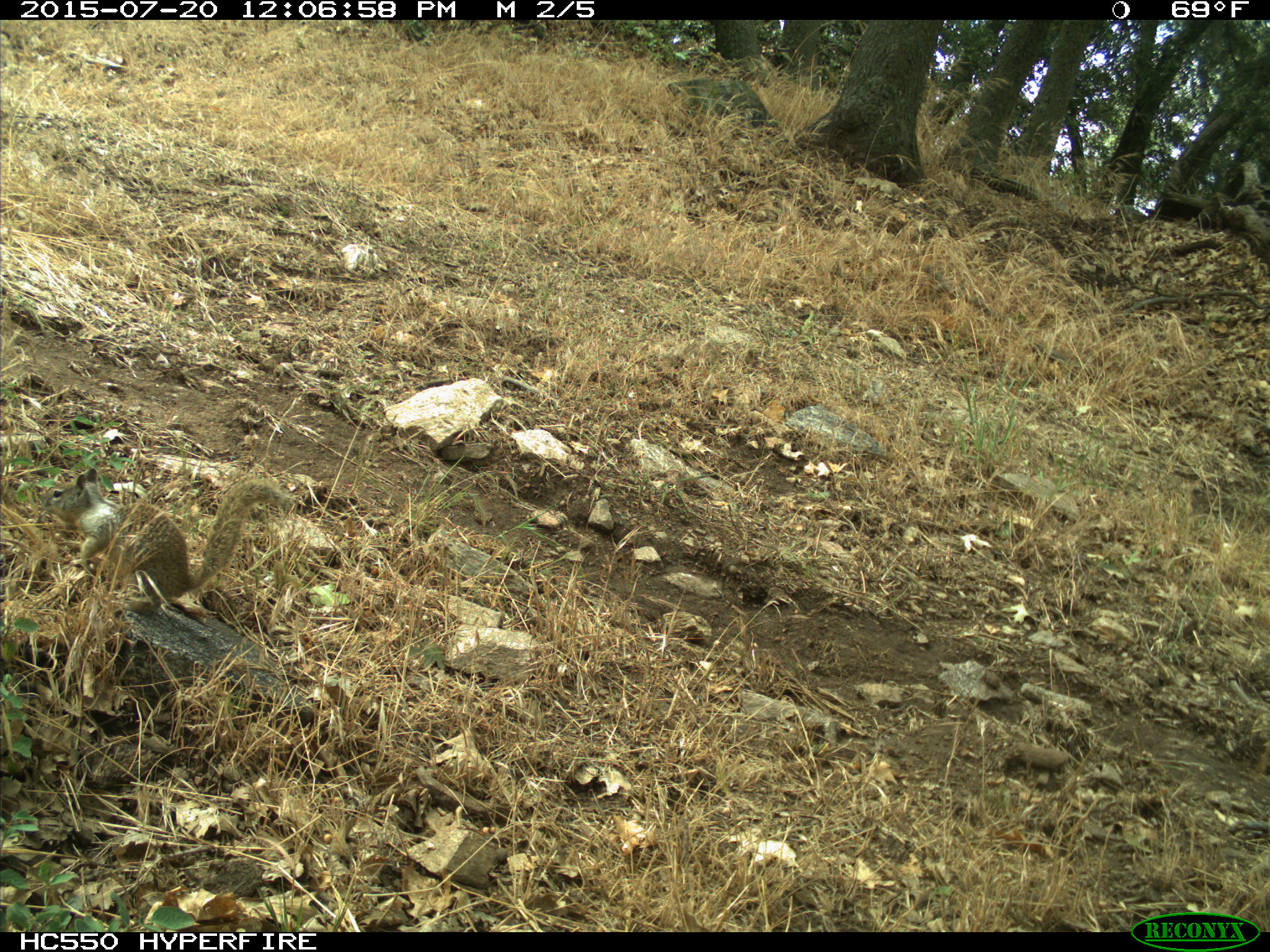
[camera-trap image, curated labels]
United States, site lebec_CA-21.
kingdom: Animalia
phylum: Chordata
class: Mammalia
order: Rodentia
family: Sciuridae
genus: Otospermophilus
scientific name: Otospermophilus beecheyi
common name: california ground squirrel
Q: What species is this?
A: Otospermophilus beecheyi (california ground squirrel).